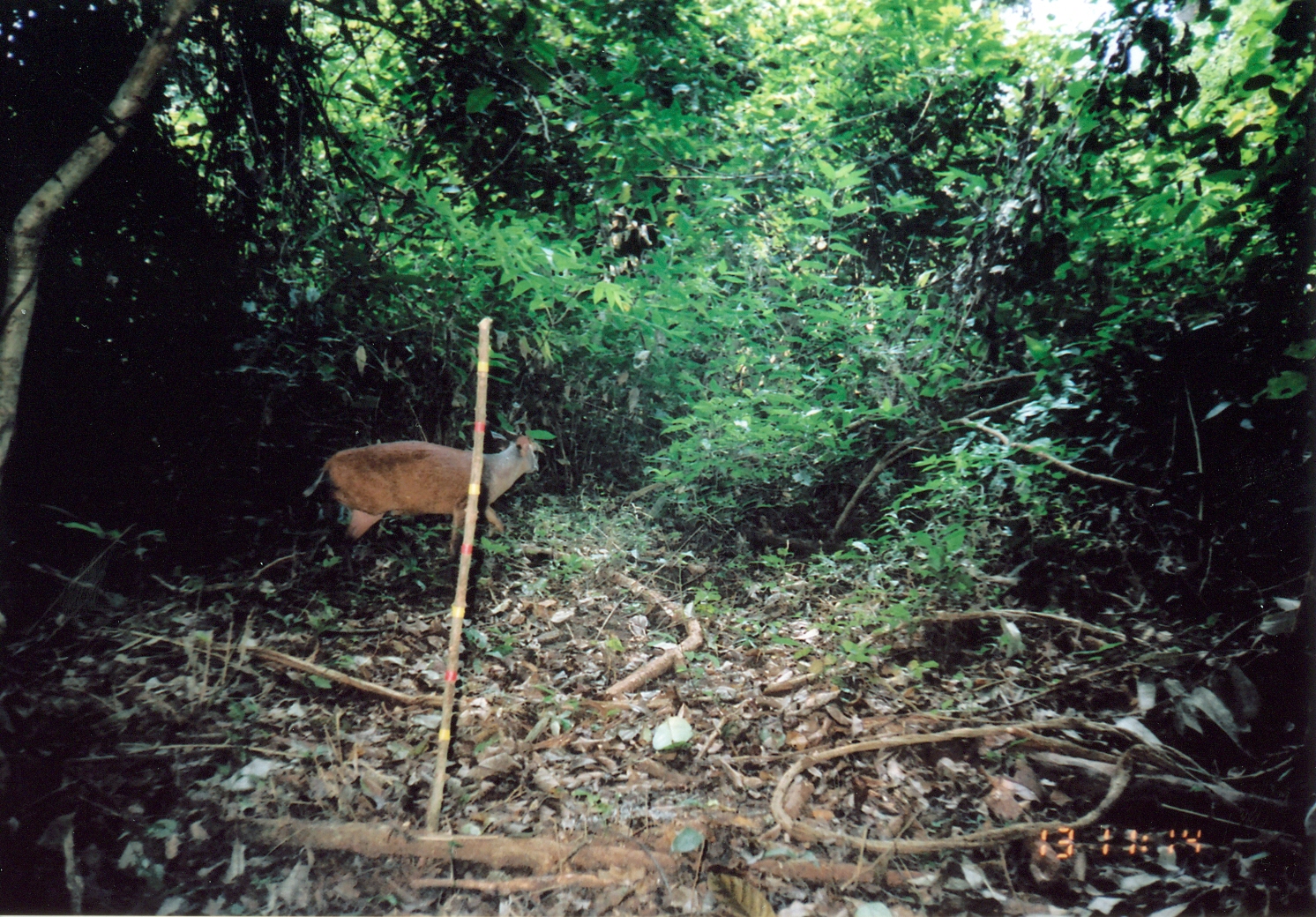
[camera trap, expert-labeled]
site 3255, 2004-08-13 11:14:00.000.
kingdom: Animalia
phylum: Chordata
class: Mammalia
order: Artiodactyla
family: Bovidae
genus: Cephalophus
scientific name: Cephalophus harveyi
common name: harvey's duiker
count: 1